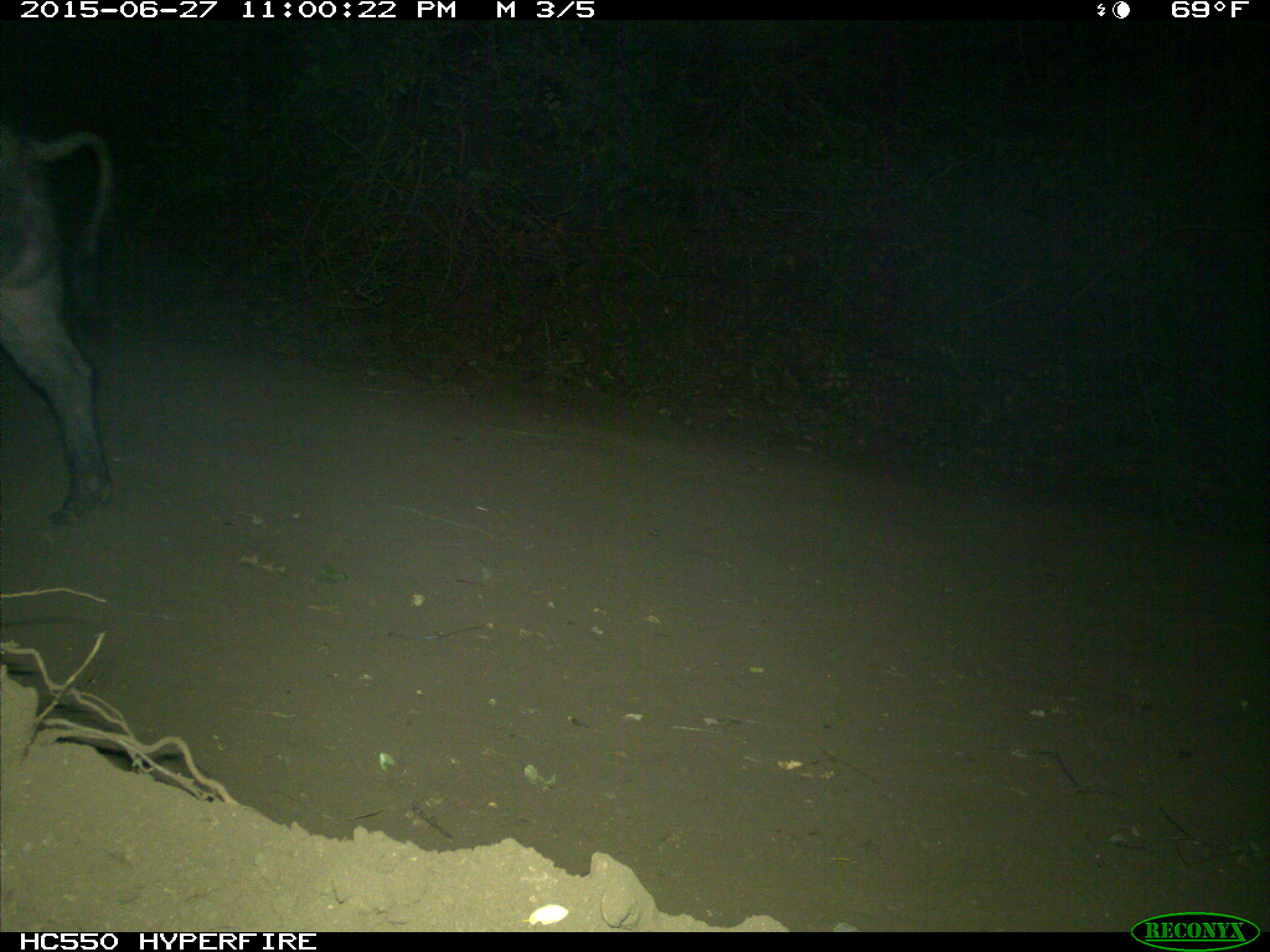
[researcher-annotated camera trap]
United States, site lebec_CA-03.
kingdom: Animalia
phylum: Chordata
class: Mammalia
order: Artiodactyla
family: Suidae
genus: Sus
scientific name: Sus scrofa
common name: wild boar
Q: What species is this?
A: Sus scrofa (wild boar).